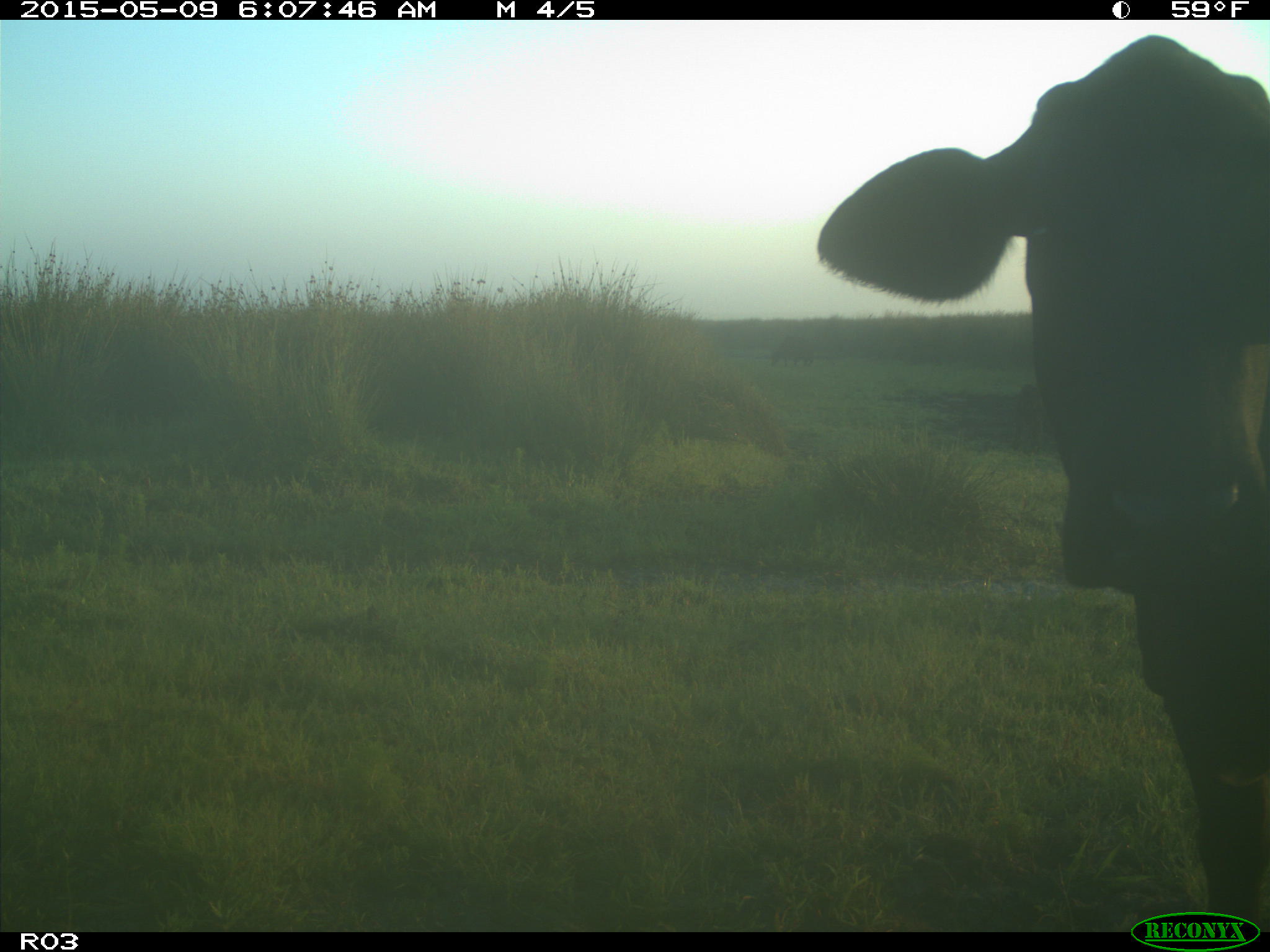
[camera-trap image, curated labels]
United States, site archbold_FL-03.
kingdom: Animalia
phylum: Chordata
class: Mammalia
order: Artiodactyla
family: Bovidae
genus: Bos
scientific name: Bos taurus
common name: domestic cow